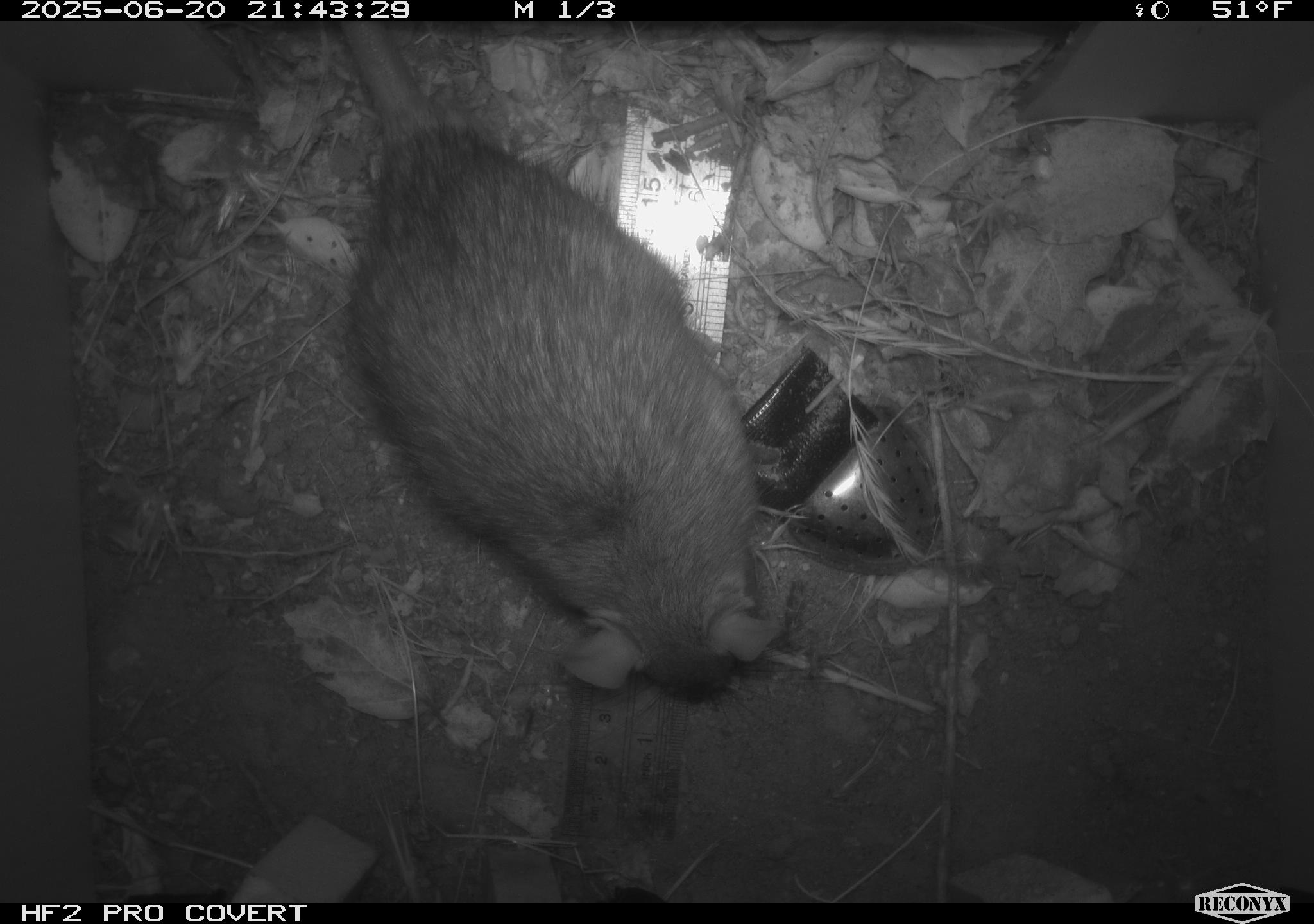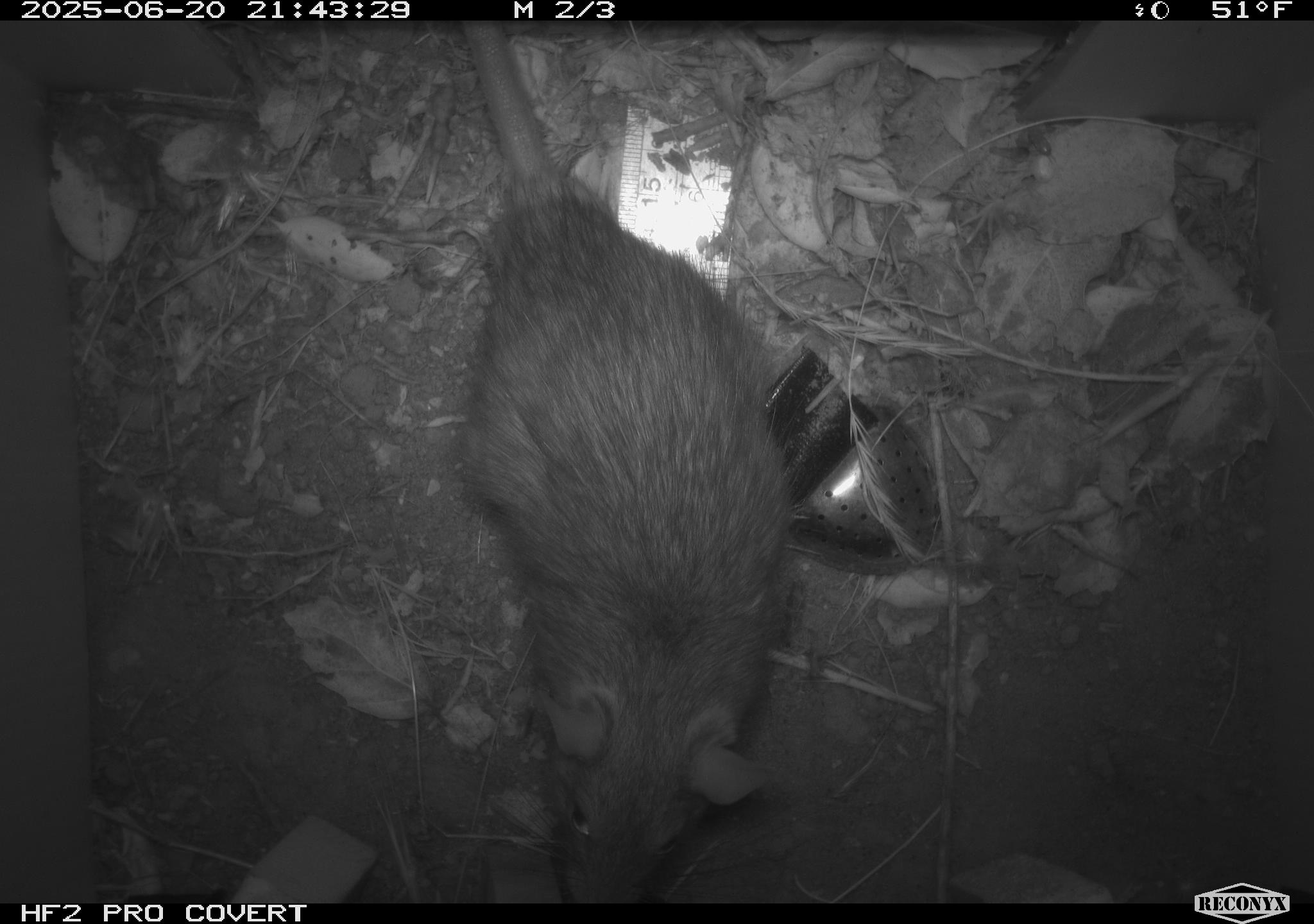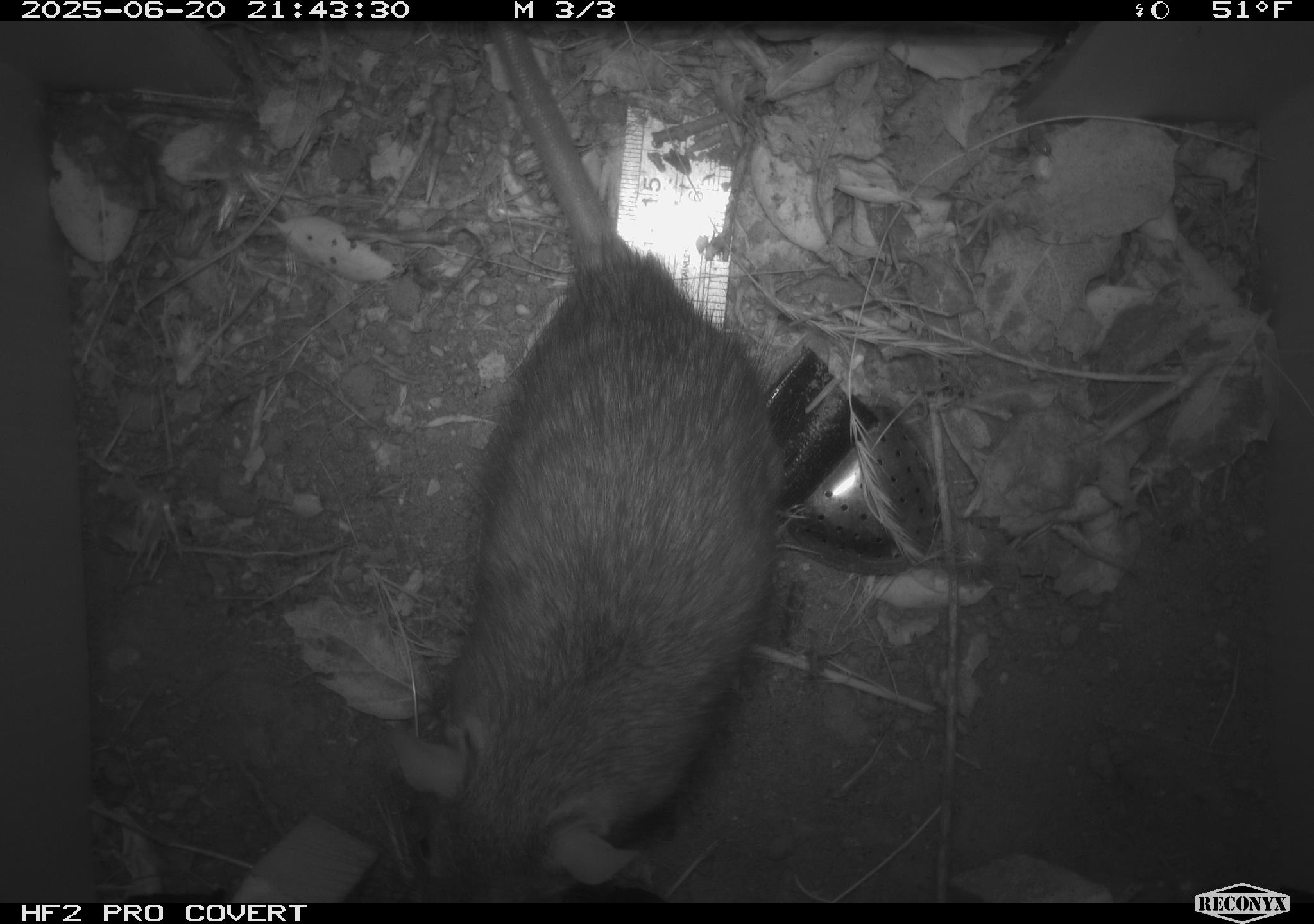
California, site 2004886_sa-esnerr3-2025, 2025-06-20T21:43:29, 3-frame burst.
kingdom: Animalia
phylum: Chordata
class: Mammalia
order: Rodentia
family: Muridae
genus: Rattus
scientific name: Rattus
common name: rat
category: rattus species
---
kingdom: Animalia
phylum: Chordata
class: Mammalia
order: Rodentia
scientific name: Rodentia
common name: rodent